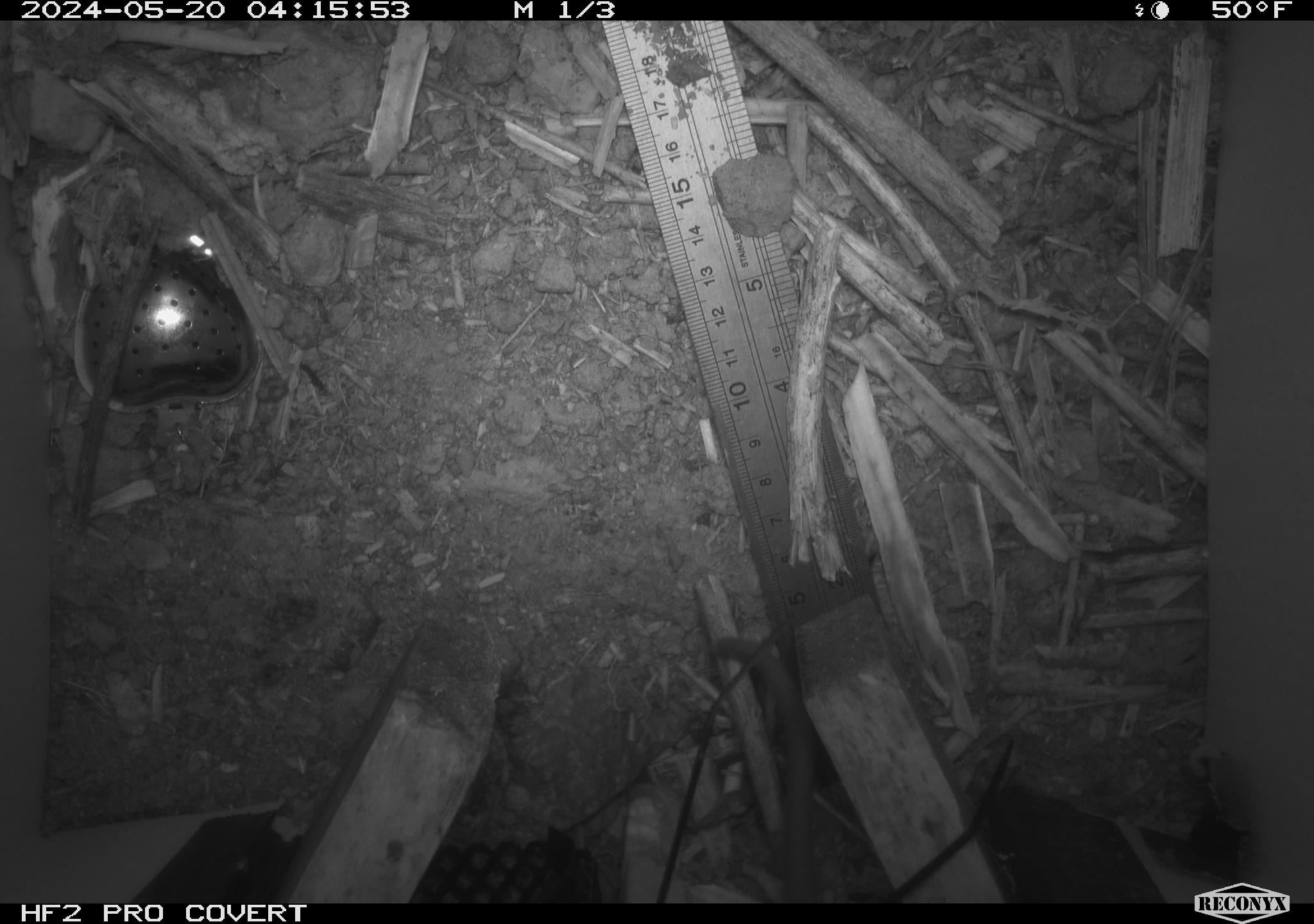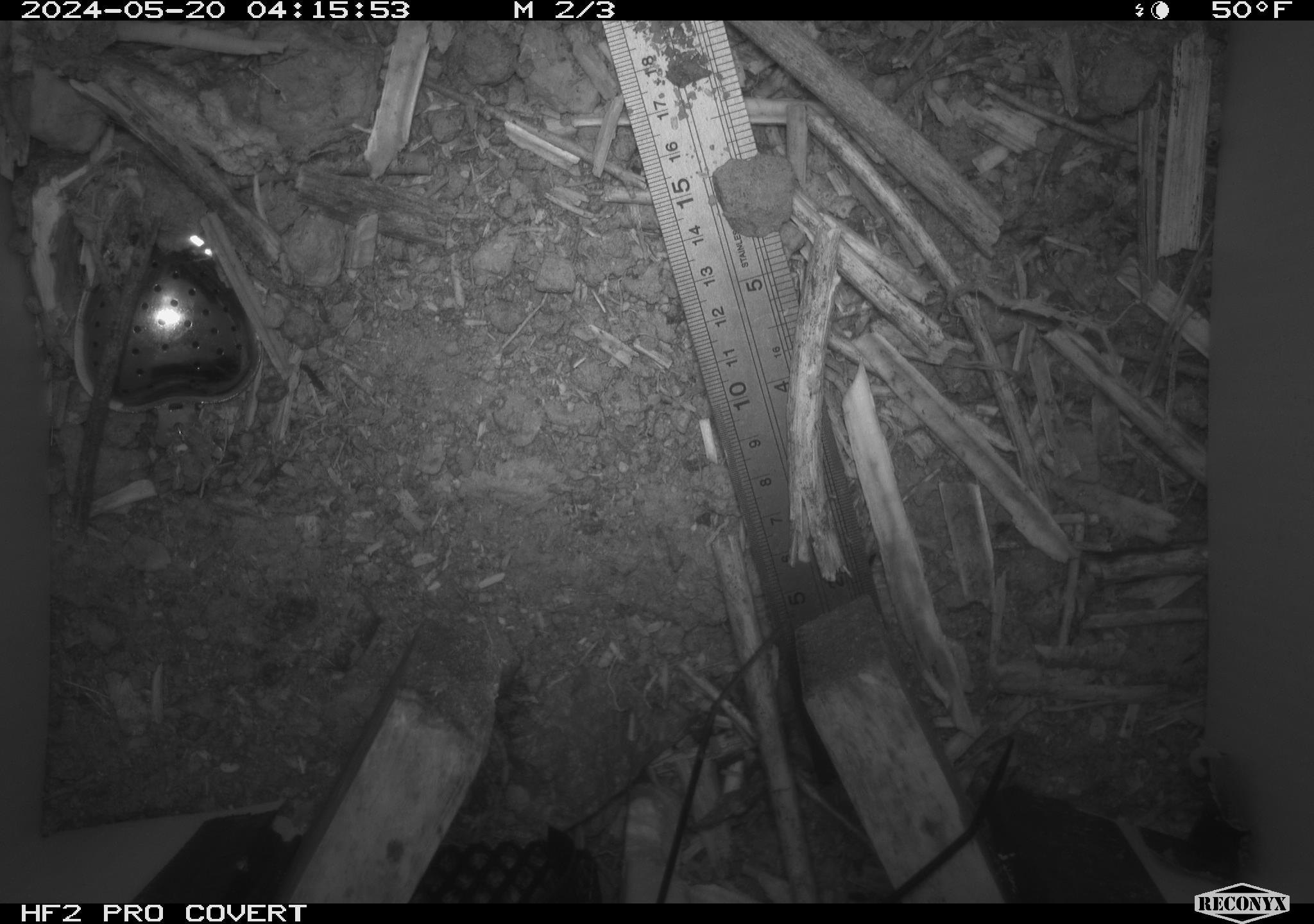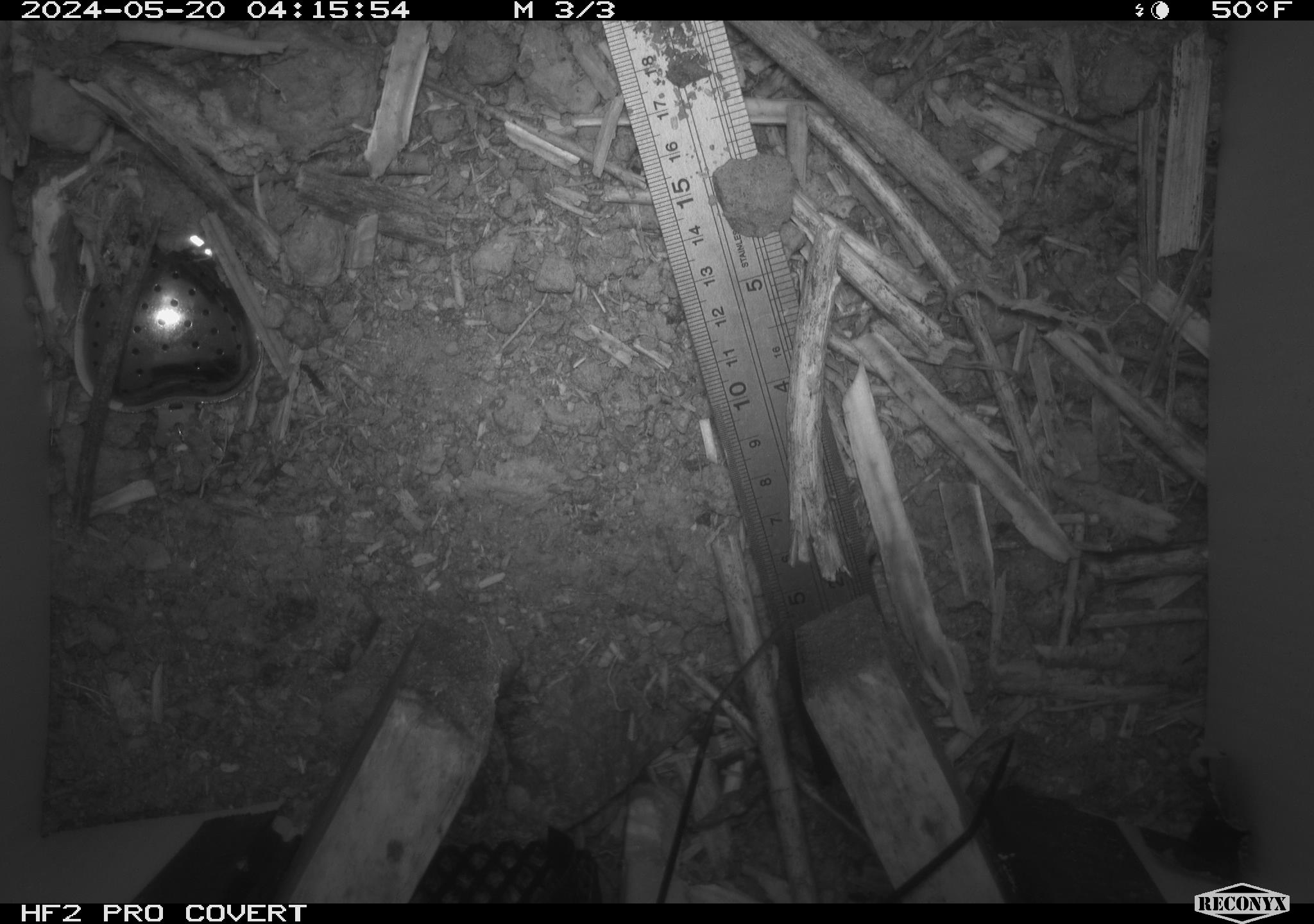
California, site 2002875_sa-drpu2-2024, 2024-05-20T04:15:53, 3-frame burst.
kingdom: Animalia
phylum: Chordata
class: Mammalia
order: Rodentia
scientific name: Rodentia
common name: rodent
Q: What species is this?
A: Rodent (Rodentia).